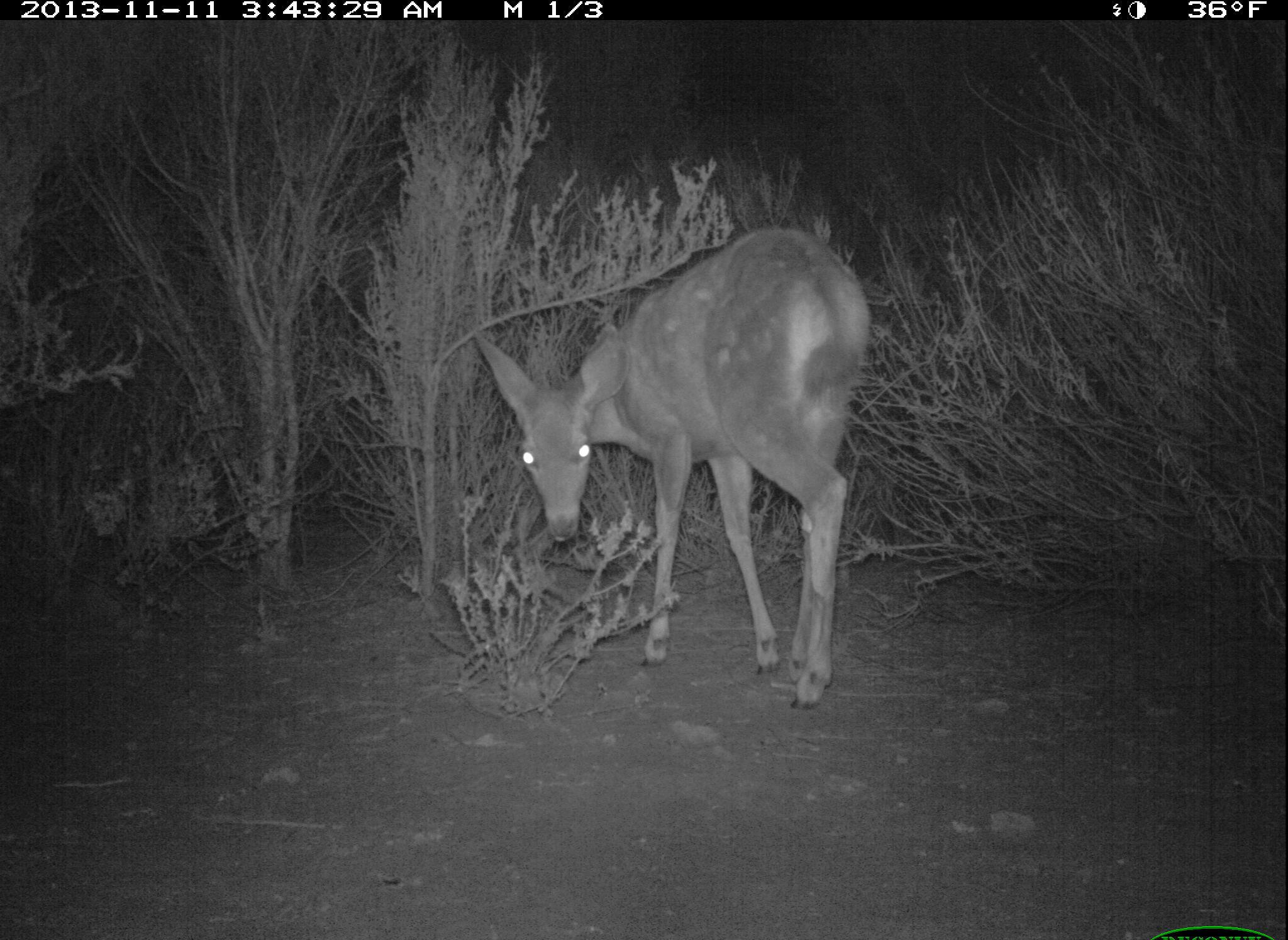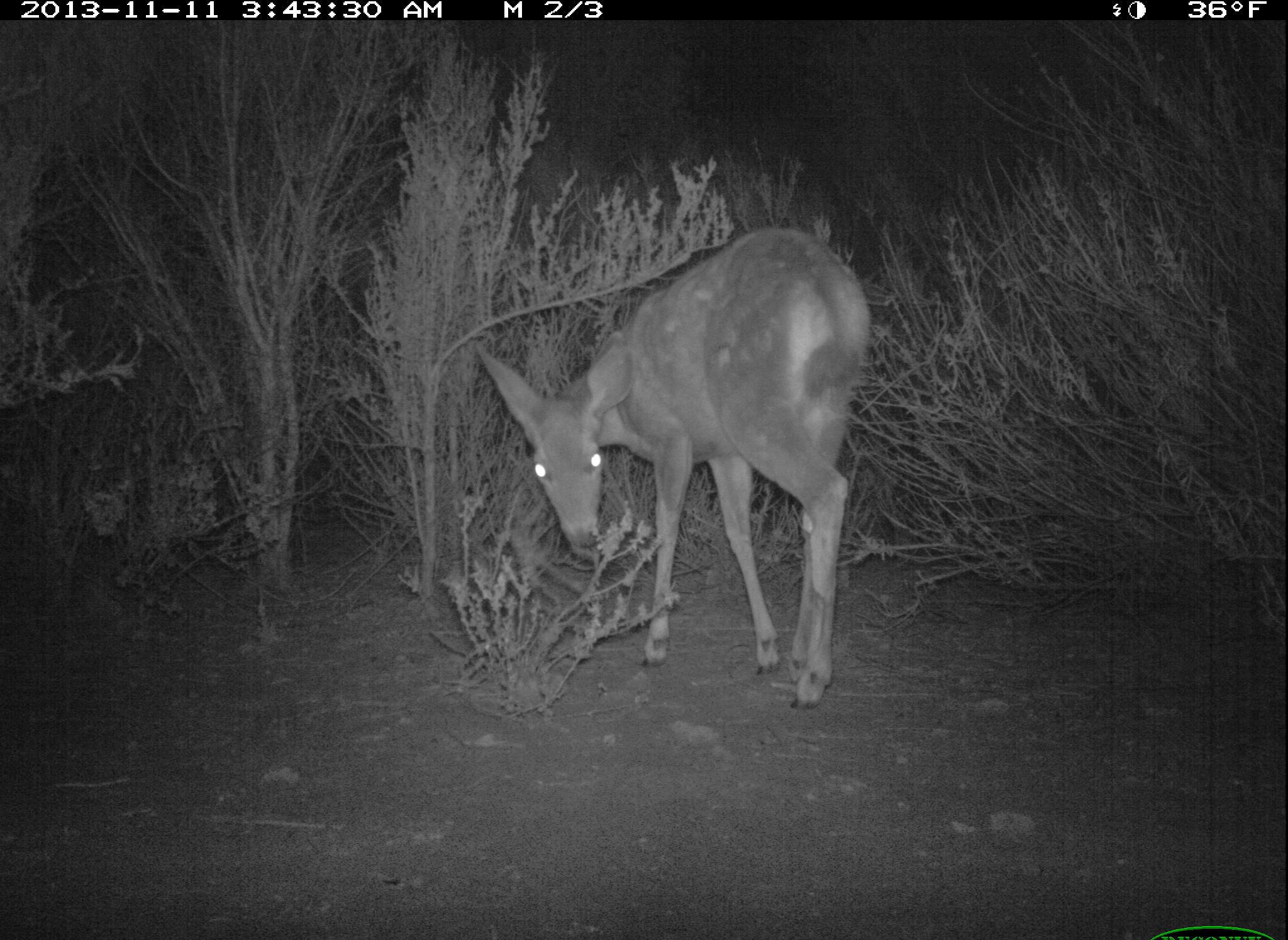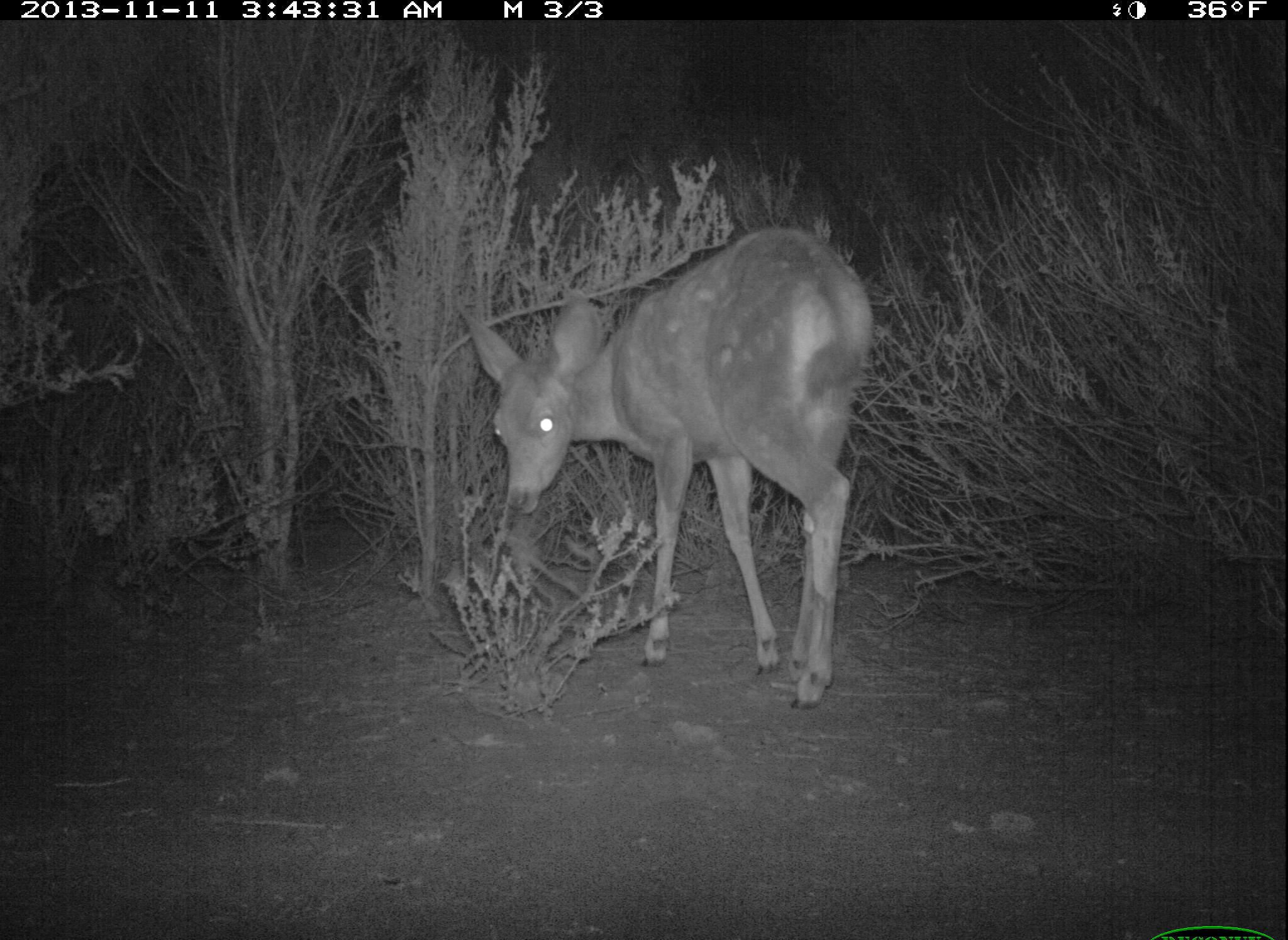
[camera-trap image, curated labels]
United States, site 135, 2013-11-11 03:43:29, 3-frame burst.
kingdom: Animalia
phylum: Chordata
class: Mammalia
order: Artiodactyla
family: Cervidae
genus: Odocoileus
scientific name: Odocoileus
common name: deer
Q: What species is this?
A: Deer (Odocoileus).